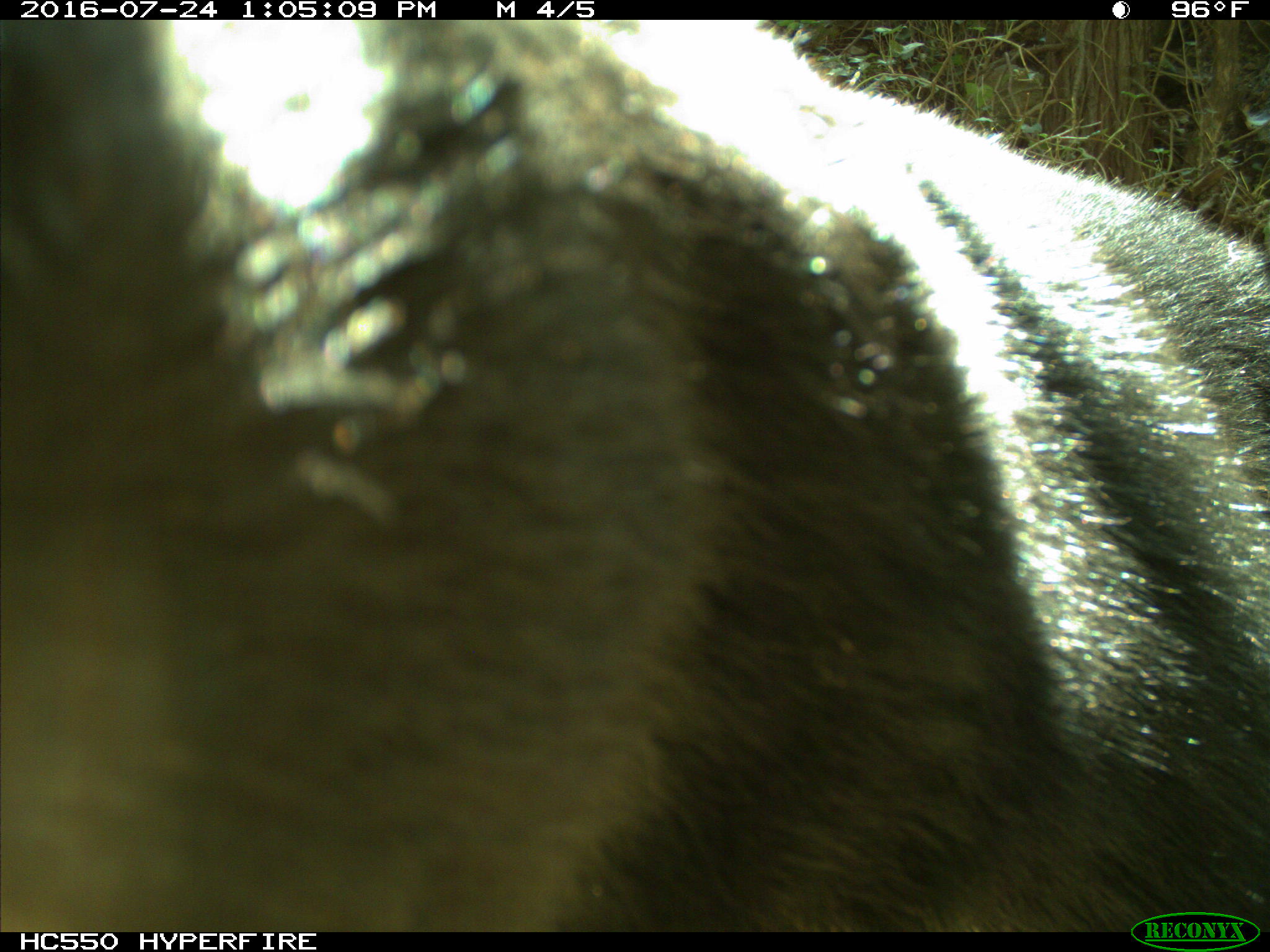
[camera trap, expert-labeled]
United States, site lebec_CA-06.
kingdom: Animalia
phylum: Chordata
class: Mammalia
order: Carnivora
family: Ursidae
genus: Ursus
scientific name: Ursus americanus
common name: american black bear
Ursus americanus (american black bear).